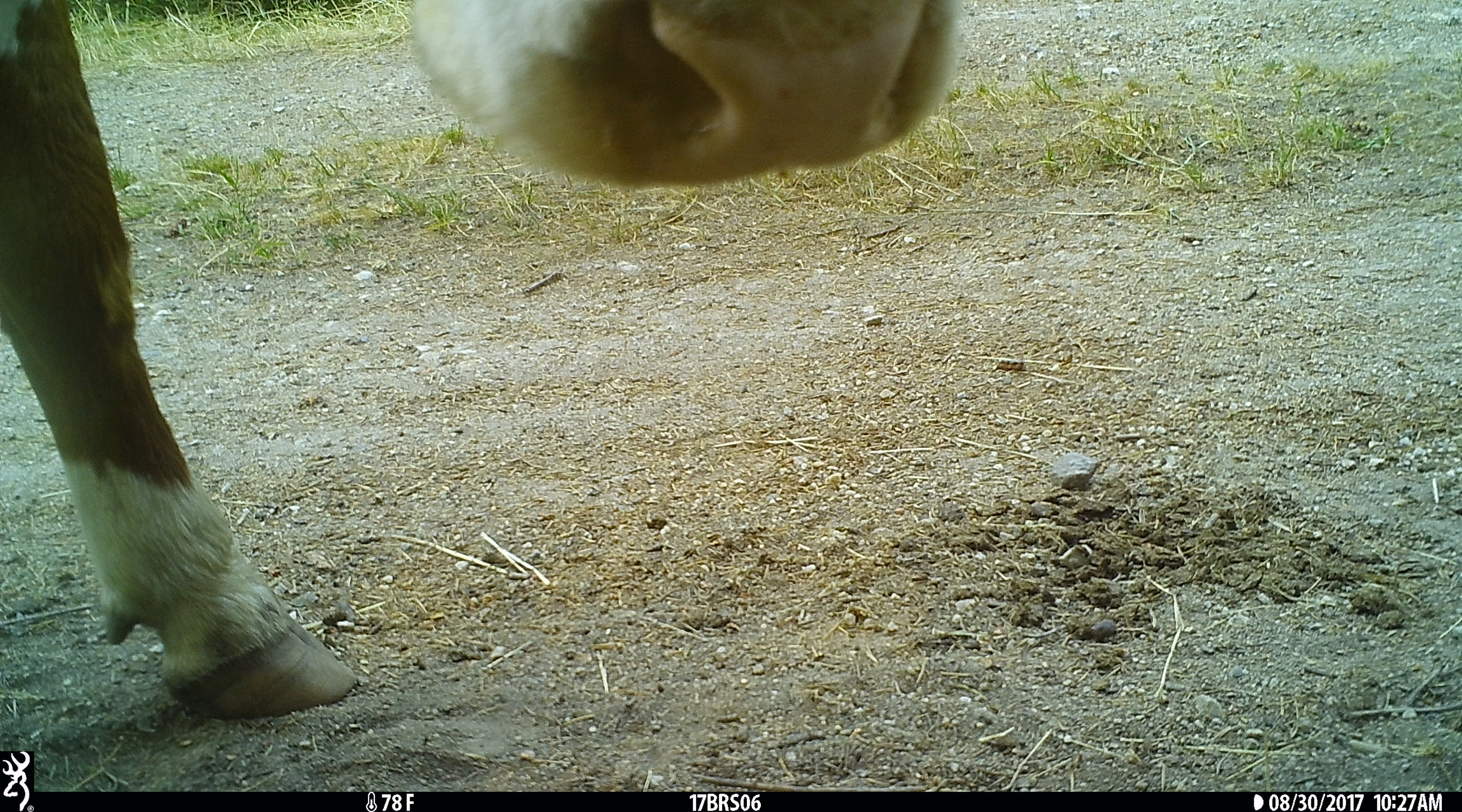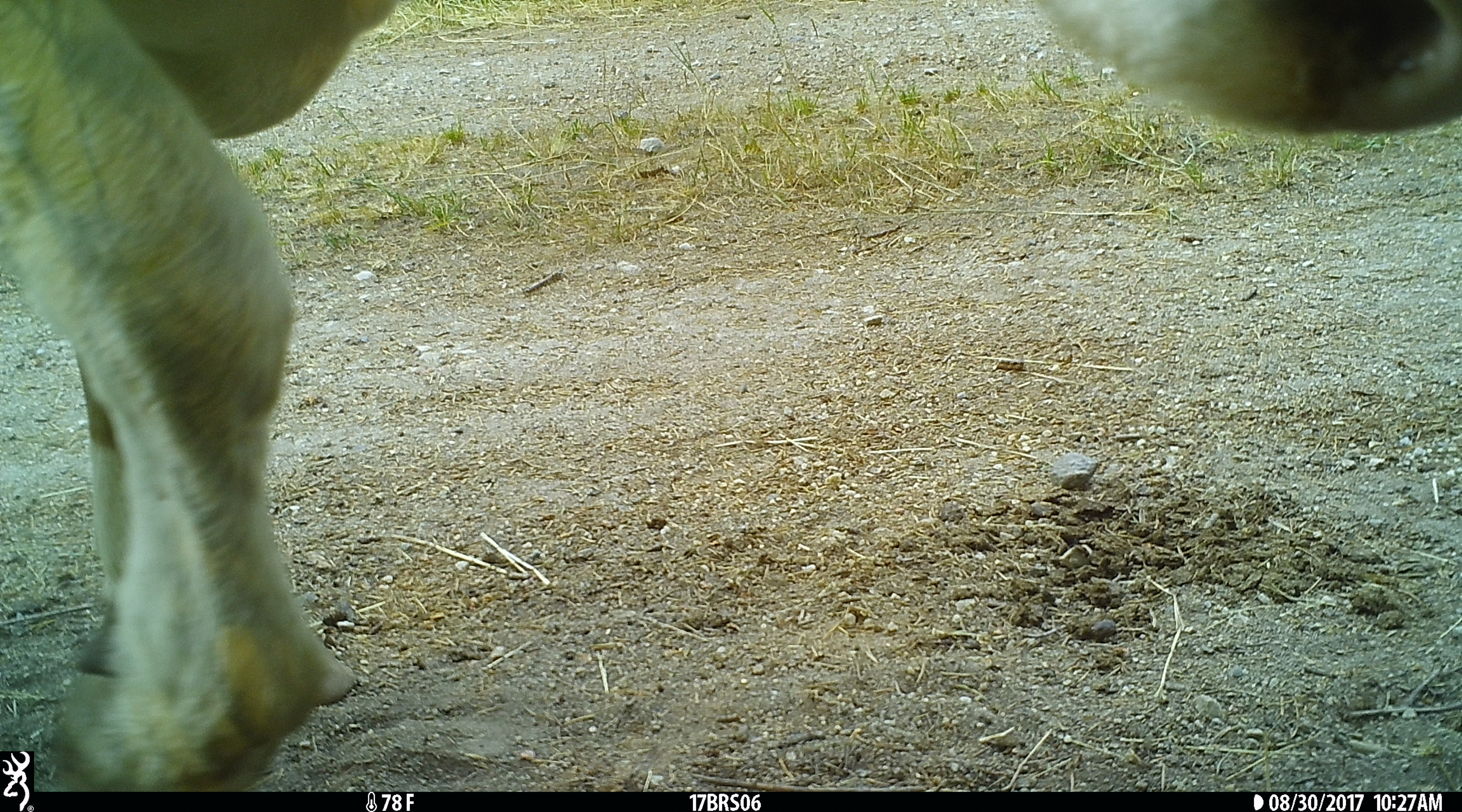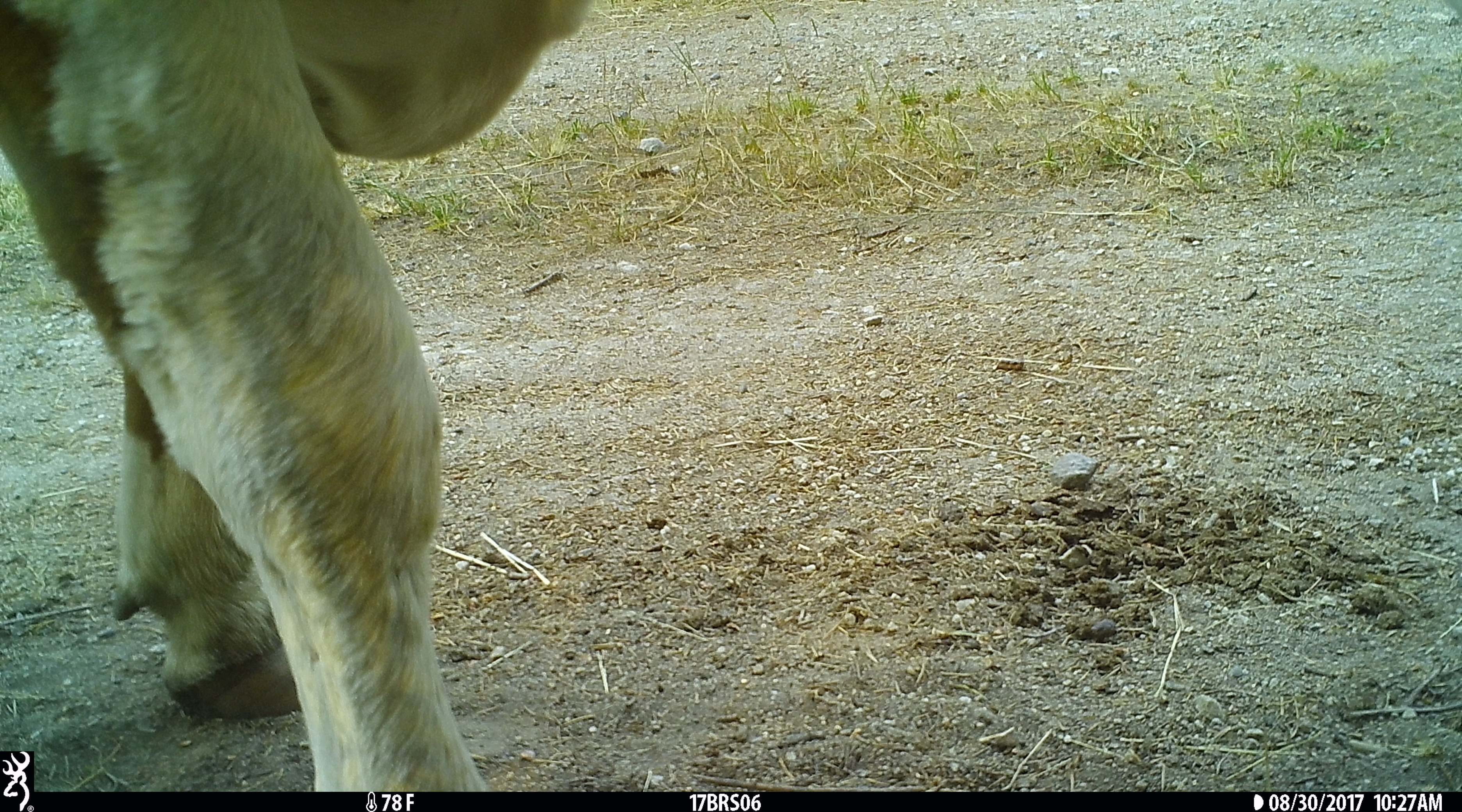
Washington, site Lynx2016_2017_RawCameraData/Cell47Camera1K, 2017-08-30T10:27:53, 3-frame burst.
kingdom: Animalia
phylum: Chordata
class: Mammalia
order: Artiodactyla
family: Bovidae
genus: Bos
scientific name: Bos taurus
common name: domestic cattle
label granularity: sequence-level